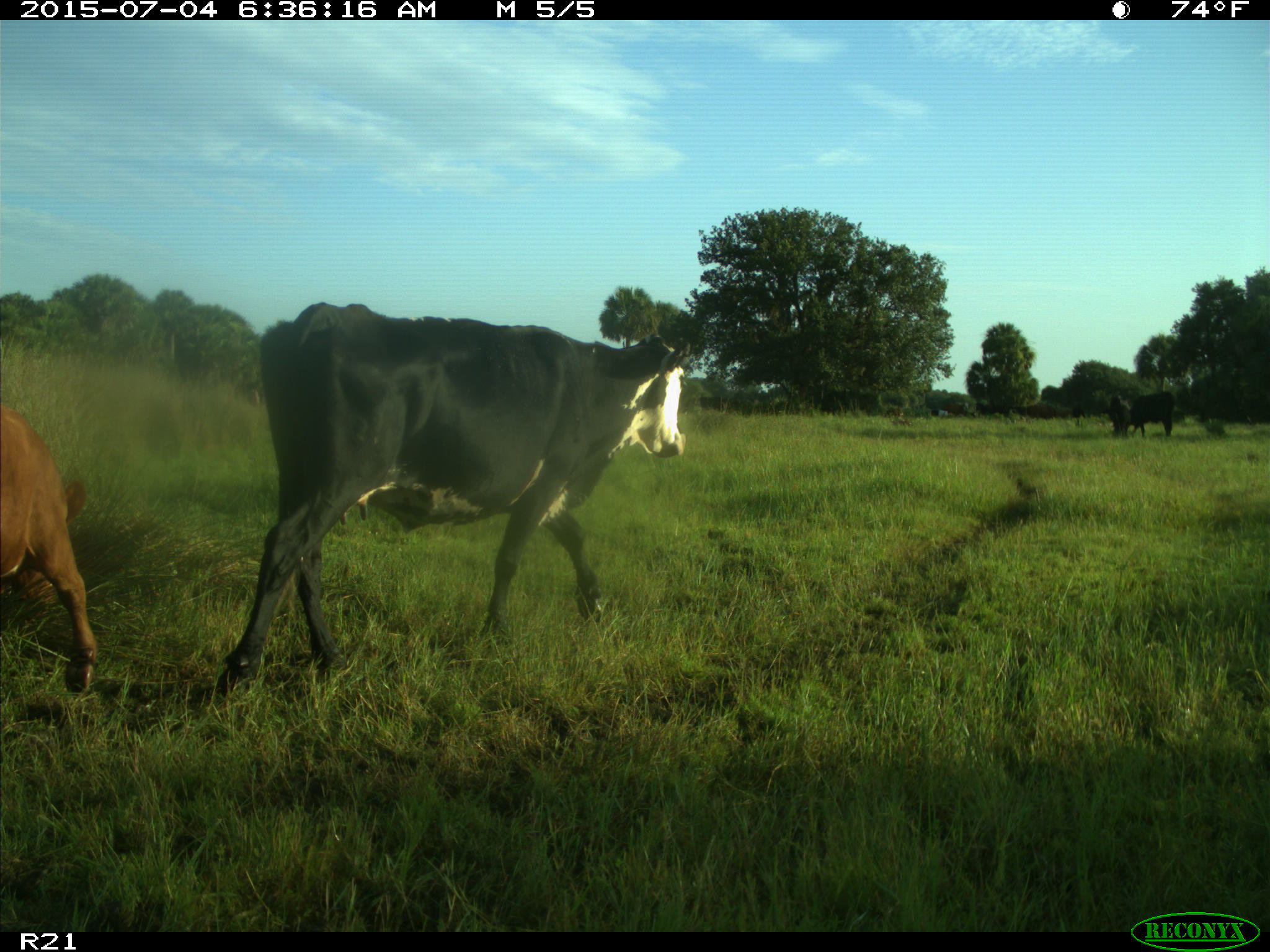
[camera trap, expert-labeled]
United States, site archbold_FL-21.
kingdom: Animalia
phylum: Chordata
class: Mammalia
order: Artiodactyla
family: Bovidae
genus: Bos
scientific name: Bos taurus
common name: domestic cow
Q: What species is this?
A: Bos taurus (domestic cow).